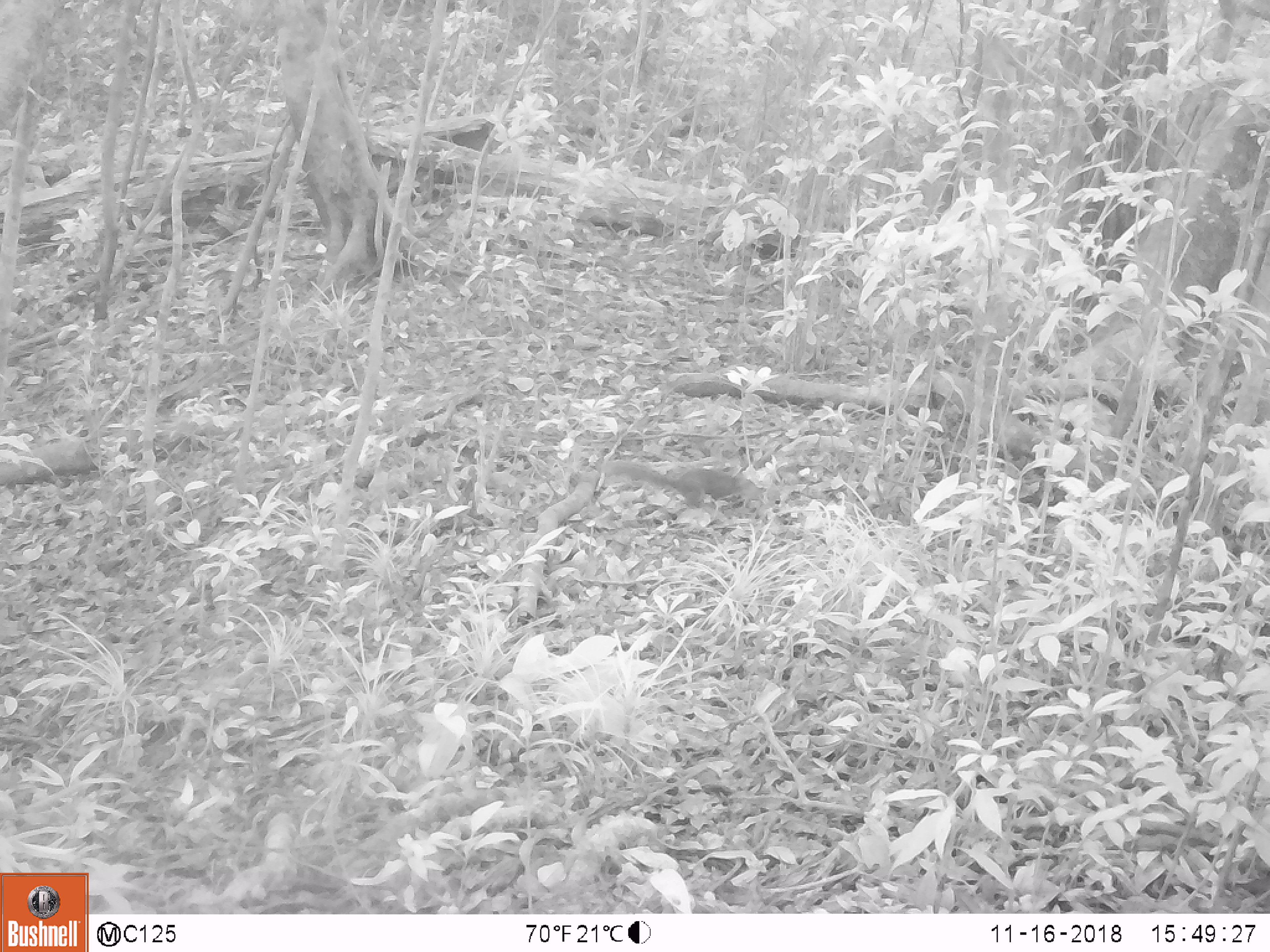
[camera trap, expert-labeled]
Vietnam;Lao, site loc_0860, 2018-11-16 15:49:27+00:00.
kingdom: Animalia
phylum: Chordata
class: Mammalia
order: Rodentia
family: Sciuridae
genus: Dremomys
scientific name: Dremomys rufigenis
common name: red-cheeked squirrel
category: red cheeked squirrel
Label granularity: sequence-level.